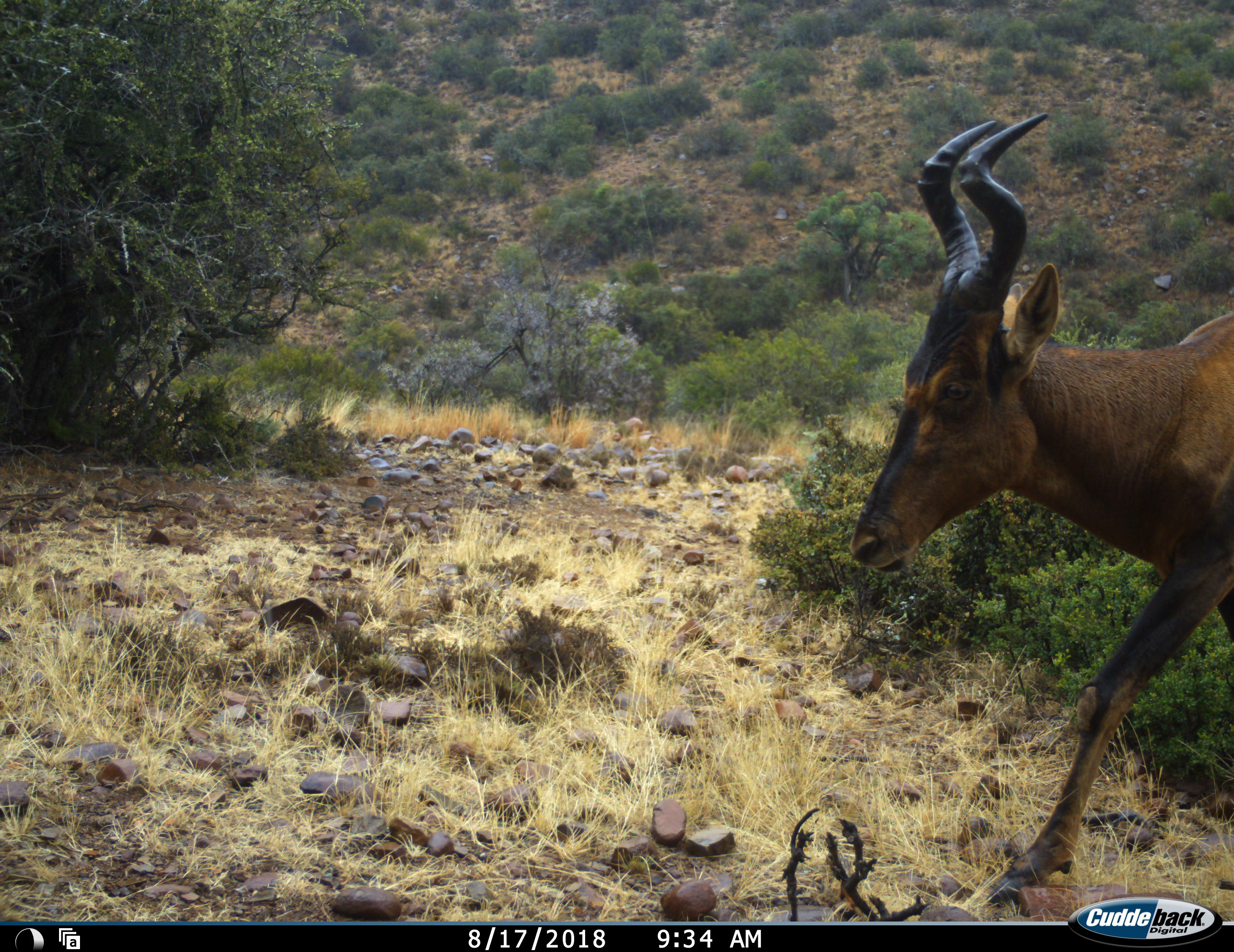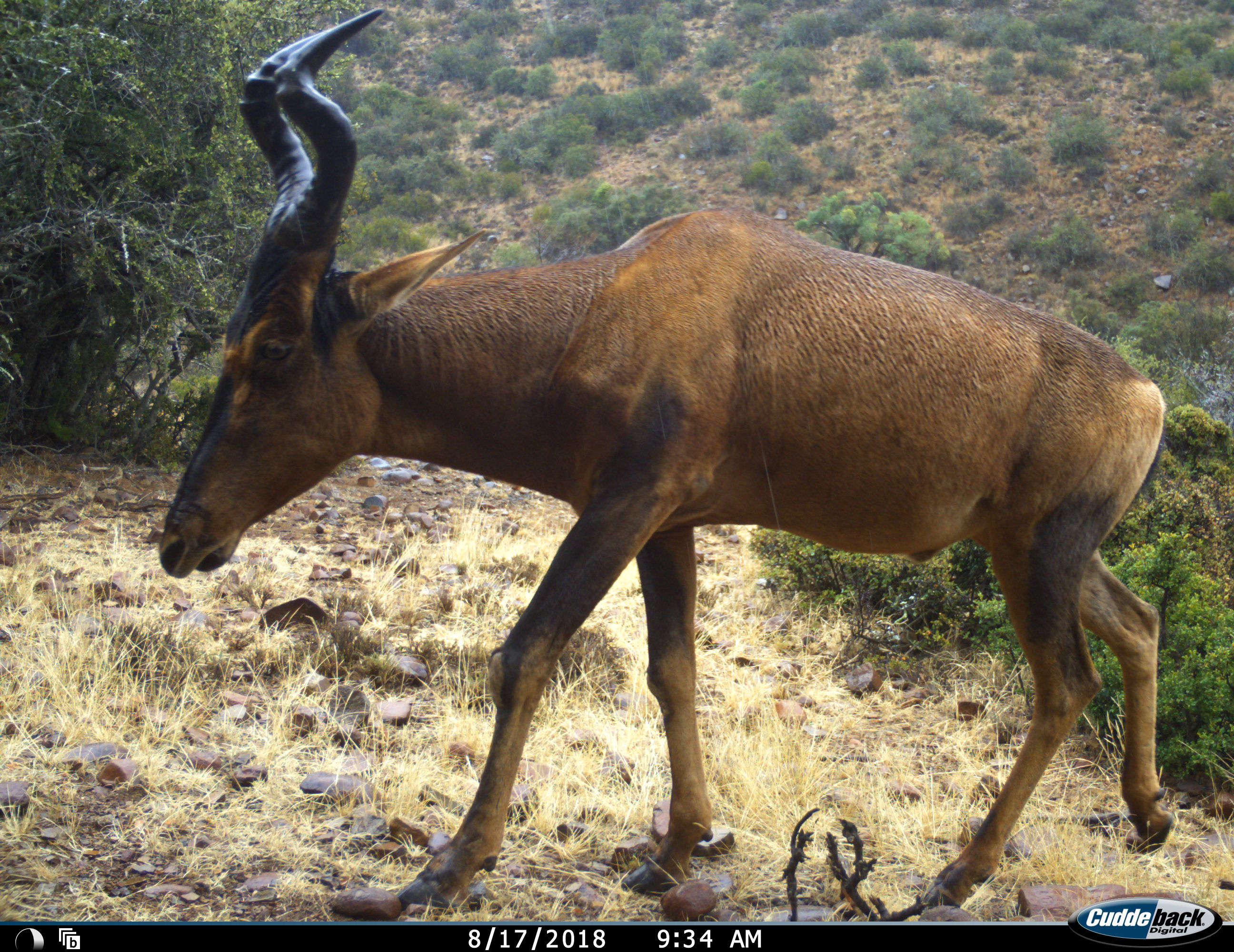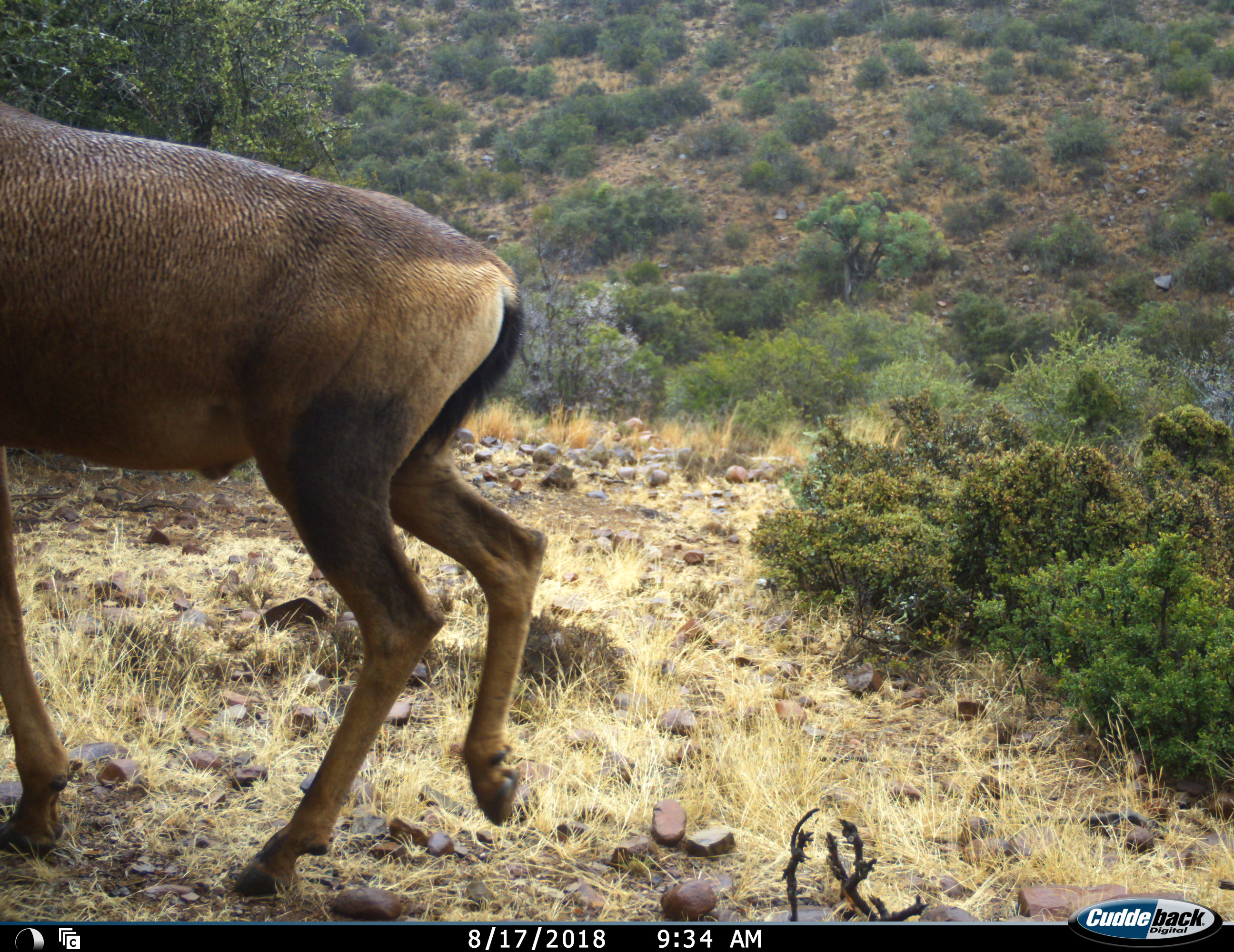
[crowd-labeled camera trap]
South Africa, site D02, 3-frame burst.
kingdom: Animalia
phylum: Chordata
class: Mammalia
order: Artiodactyla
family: Bovidae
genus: Alcelaphus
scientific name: Alcelaphus buselaphus caama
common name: red hartebeest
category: hartebeestred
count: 1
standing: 0%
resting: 0%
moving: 100%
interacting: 0%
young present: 0%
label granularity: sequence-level